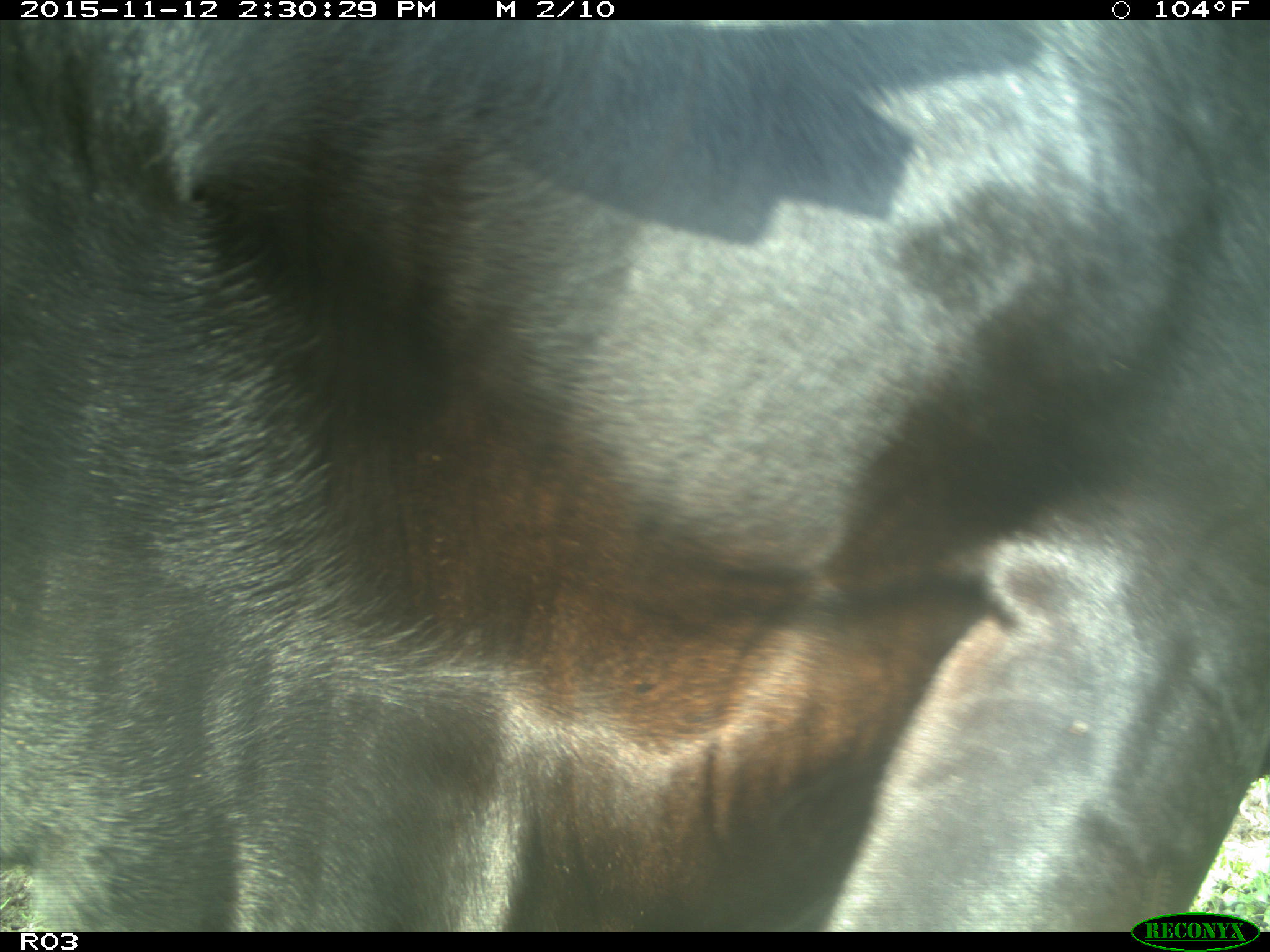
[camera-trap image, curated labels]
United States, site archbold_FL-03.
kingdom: Animalia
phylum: Chordata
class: Mammalia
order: Artiodactyla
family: Bovidae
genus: Bos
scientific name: Bos taurus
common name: domestic cow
Bos taurus (domestic cow).